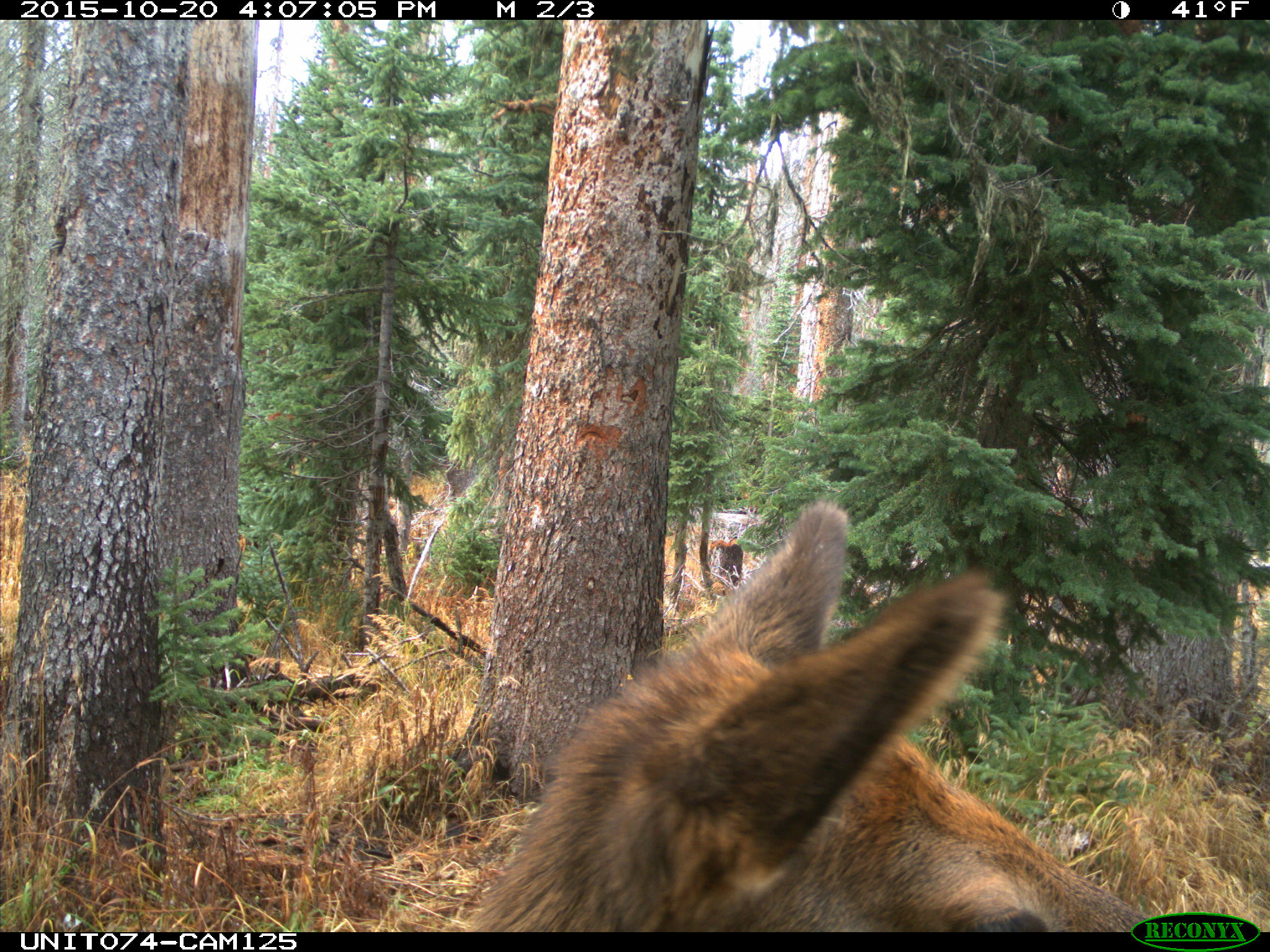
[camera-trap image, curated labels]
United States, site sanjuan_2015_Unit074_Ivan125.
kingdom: Animalia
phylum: Chordata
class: Mammalia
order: Artiodactyla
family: Cervidae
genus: Cervus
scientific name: Cervus elaphus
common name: red deer